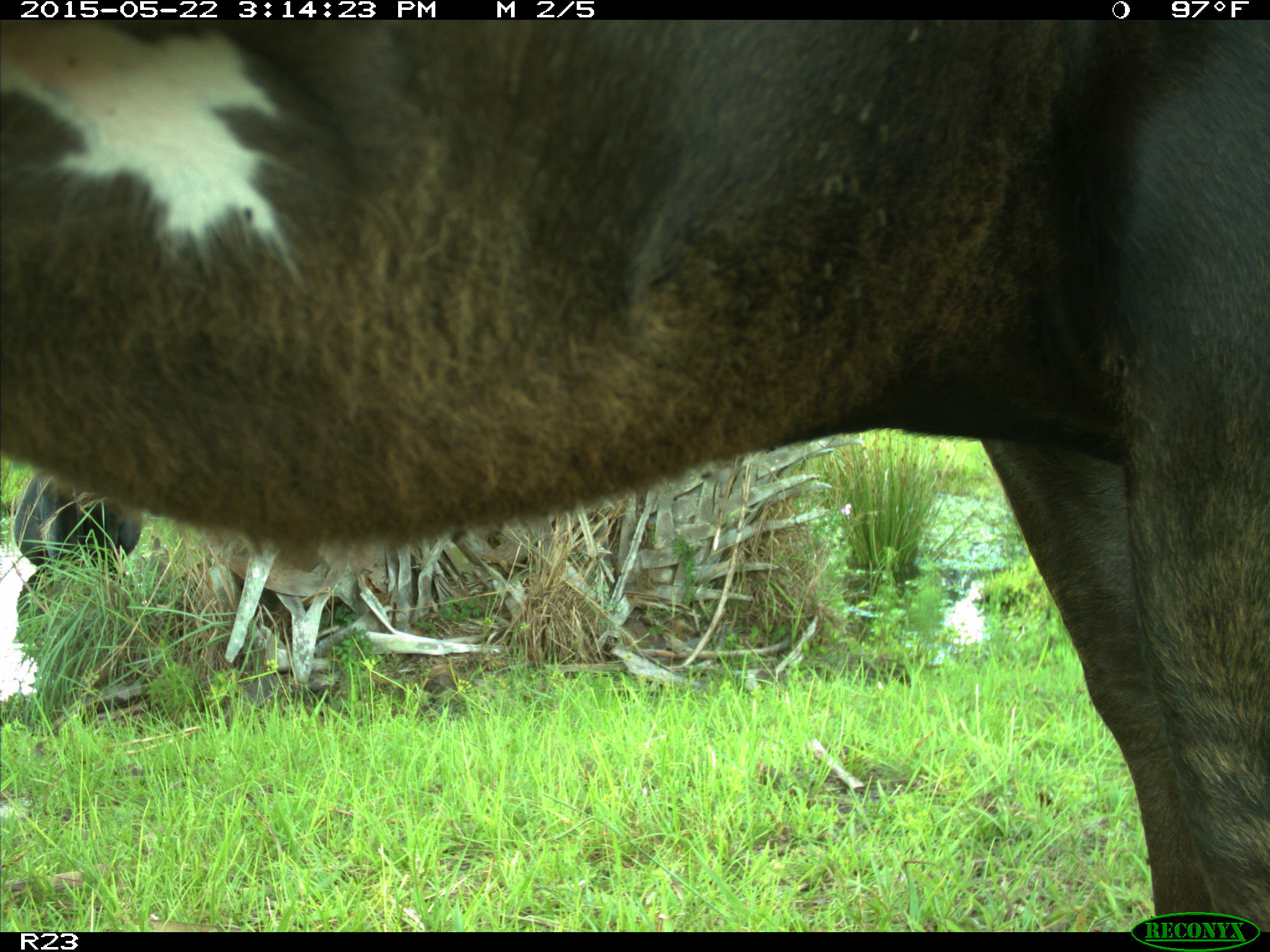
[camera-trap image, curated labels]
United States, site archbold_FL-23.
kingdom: Animalia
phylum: Chordata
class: Mammalia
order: Artiodactyla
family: Bovidae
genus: Bos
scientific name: Bos taurus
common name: domestic cow